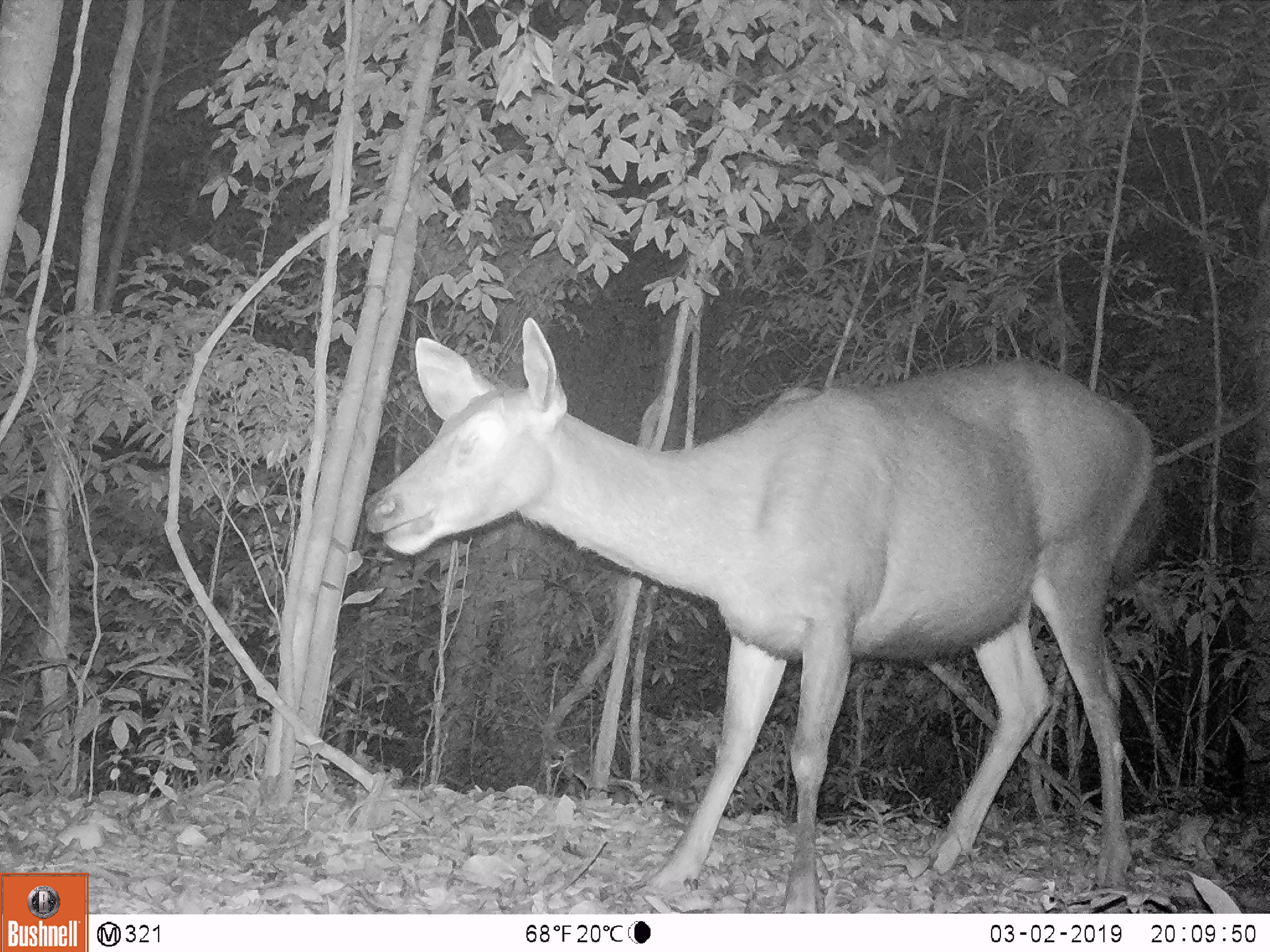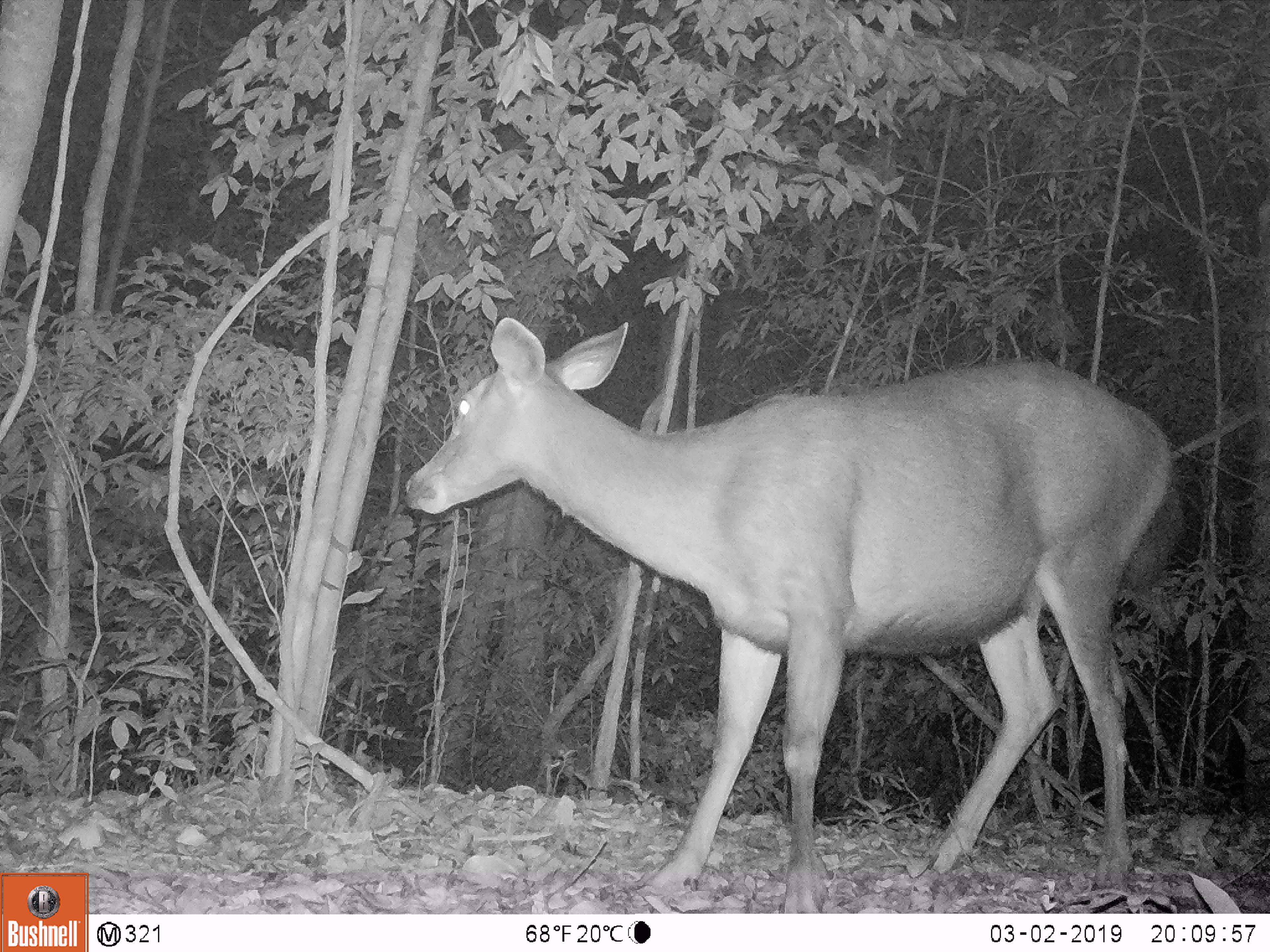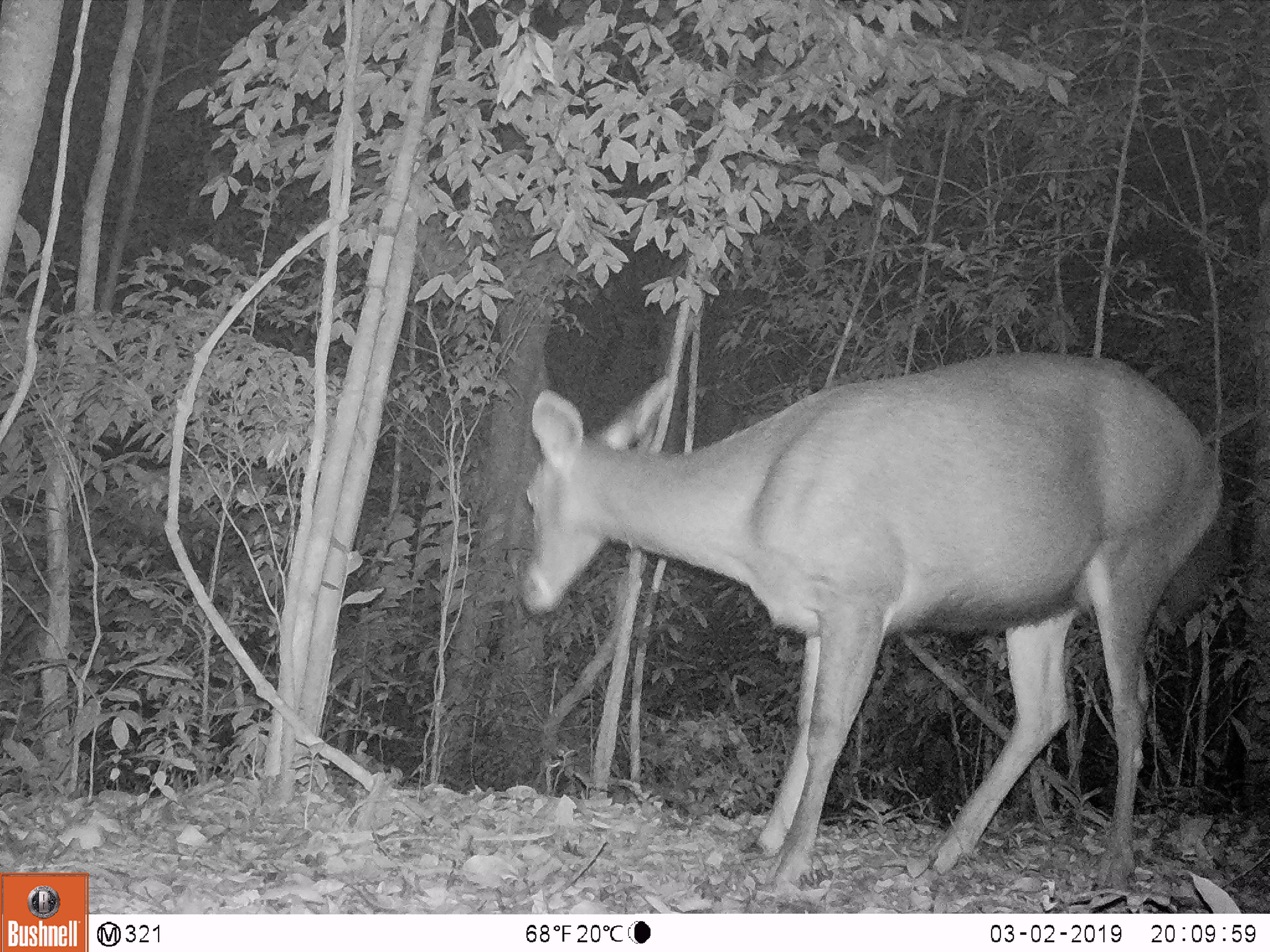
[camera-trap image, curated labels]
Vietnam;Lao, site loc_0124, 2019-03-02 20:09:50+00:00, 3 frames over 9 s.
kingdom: Animalia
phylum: Chordata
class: Mammalia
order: Artiodactyla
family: Cervidae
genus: Rusa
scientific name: Rusa unicolor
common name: sambar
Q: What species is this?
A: Sambar (Rusa unicolor).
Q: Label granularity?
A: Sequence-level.